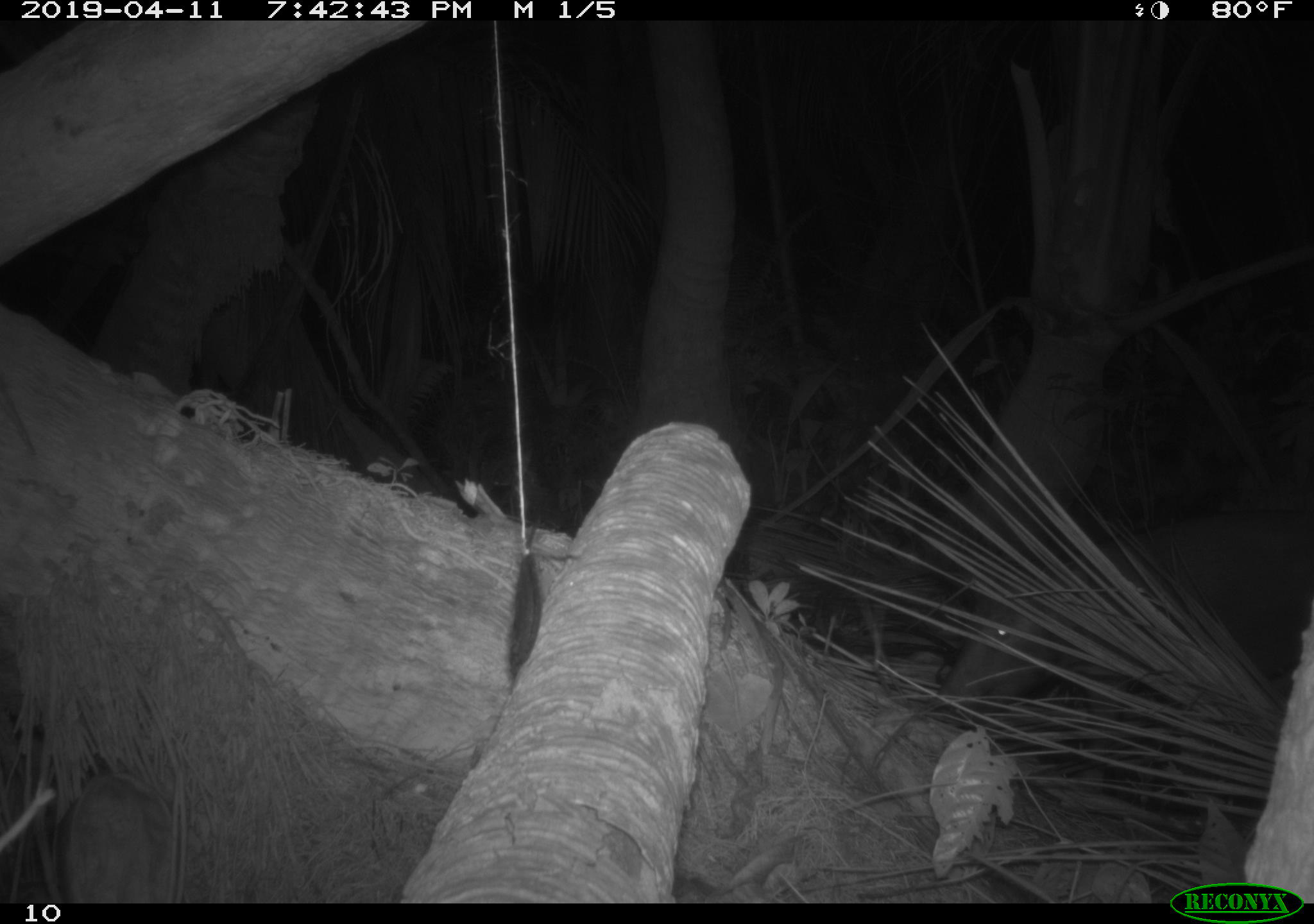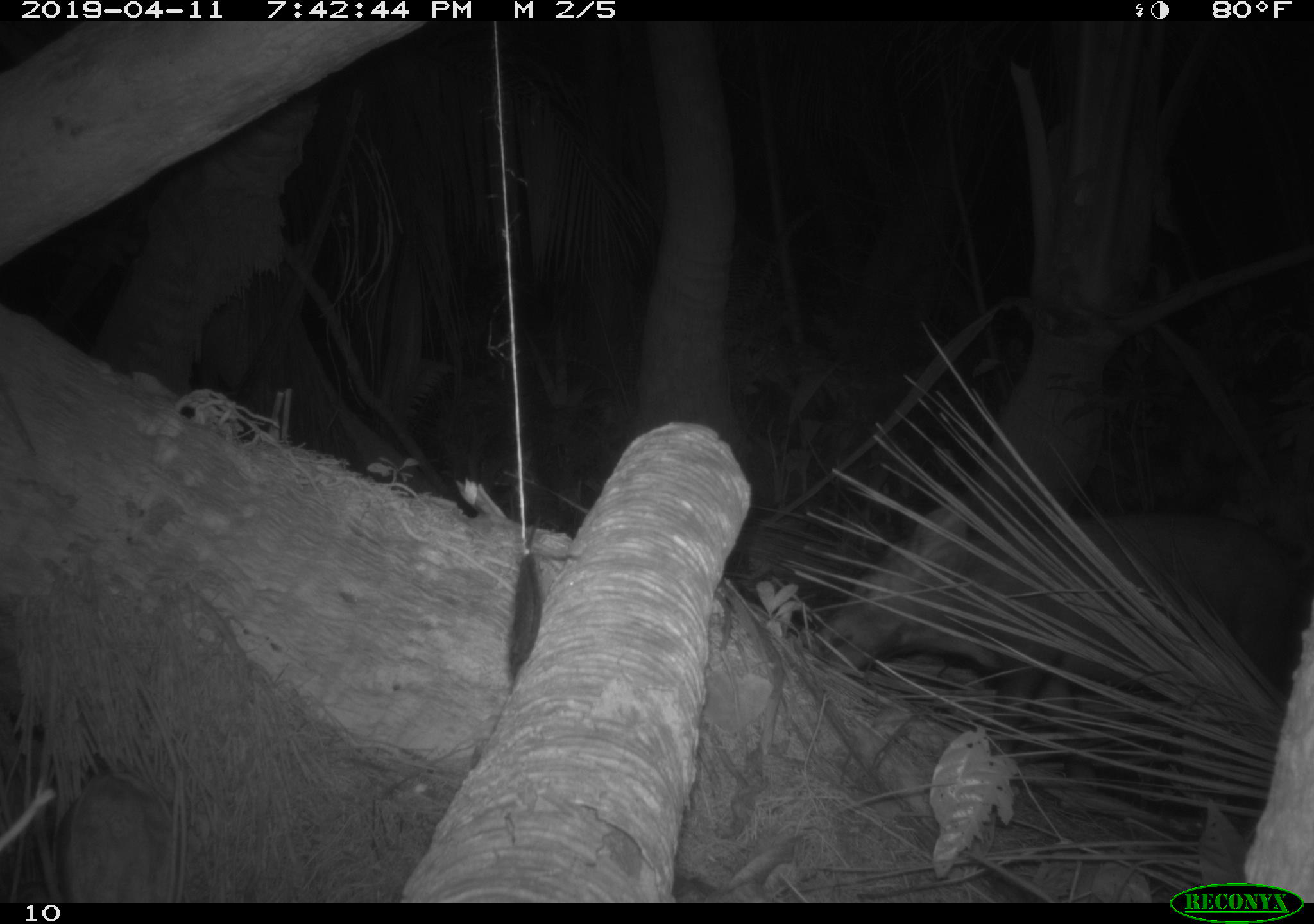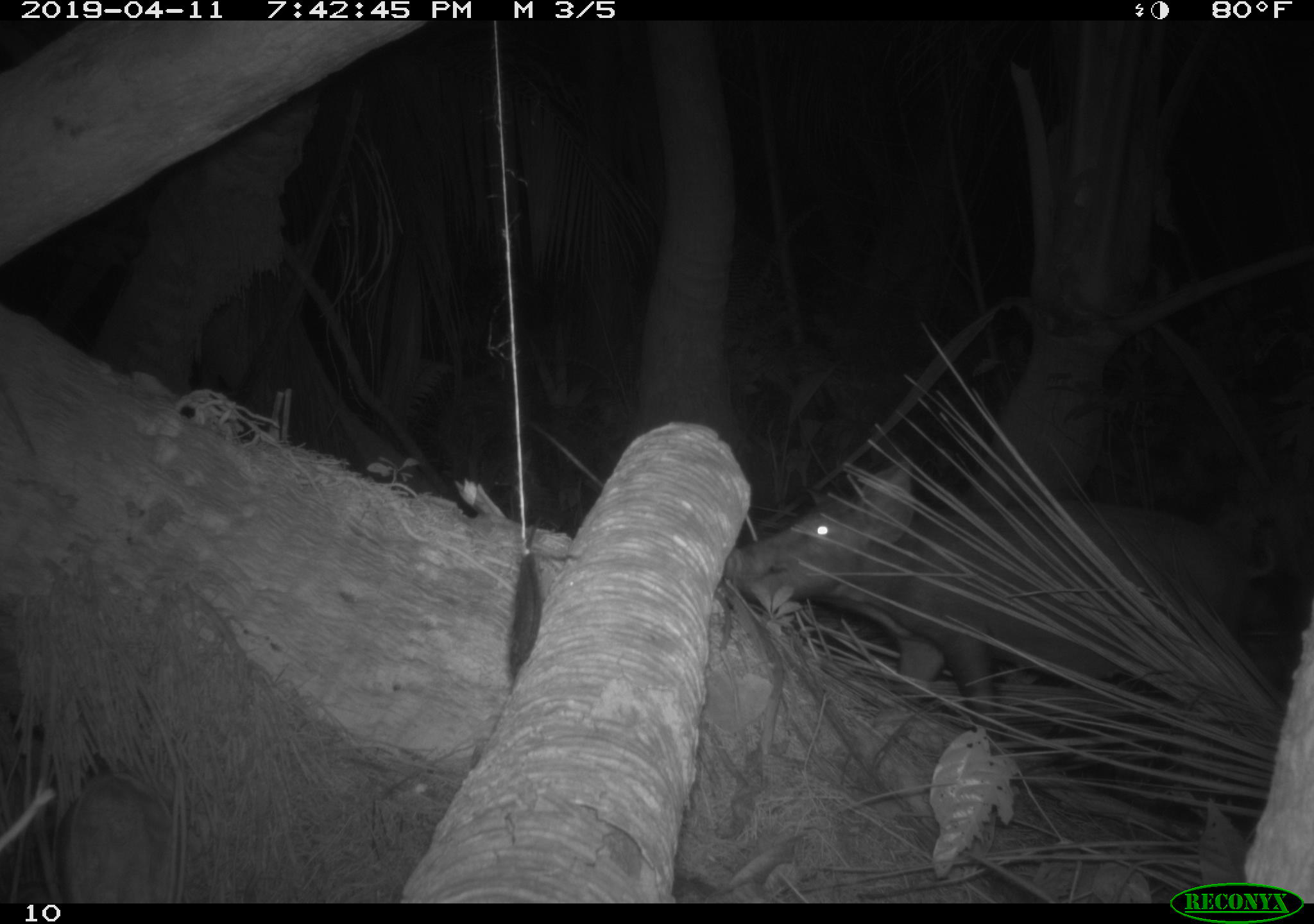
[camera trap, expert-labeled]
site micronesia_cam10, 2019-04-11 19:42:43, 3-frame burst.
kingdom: Animalia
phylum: Chordata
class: Mammalia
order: Artiodactyla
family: Suidae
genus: Sus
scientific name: Sus scrofa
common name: pig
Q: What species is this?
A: Pig (Sus scrofa).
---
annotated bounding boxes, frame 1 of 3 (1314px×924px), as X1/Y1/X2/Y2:
pig: 921/491/1314/734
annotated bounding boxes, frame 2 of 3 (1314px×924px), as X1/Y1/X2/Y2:
pig: 813/496/1314/711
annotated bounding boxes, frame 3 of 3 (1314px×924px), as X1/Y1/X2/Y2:
pig: 722/463/1290/709